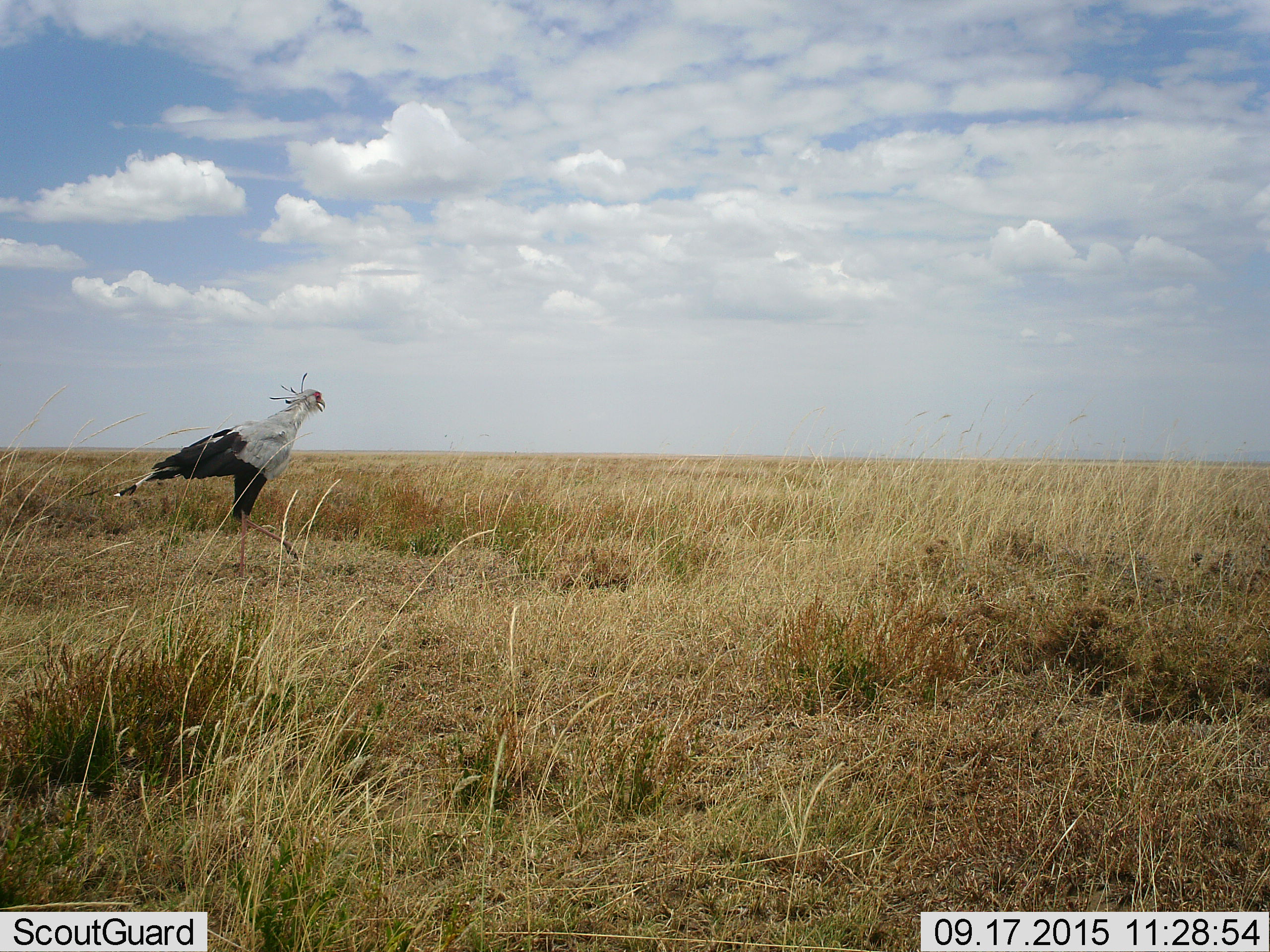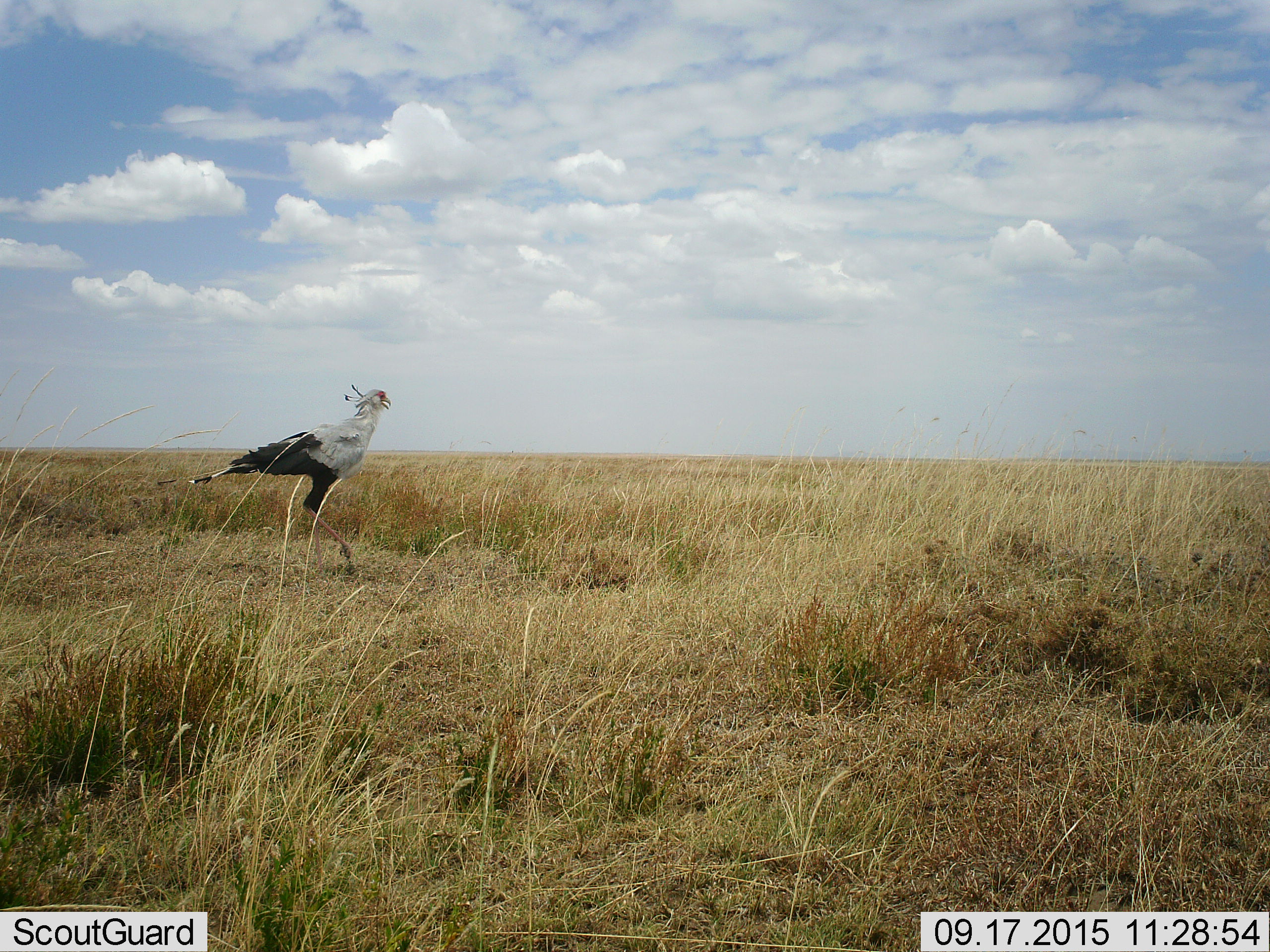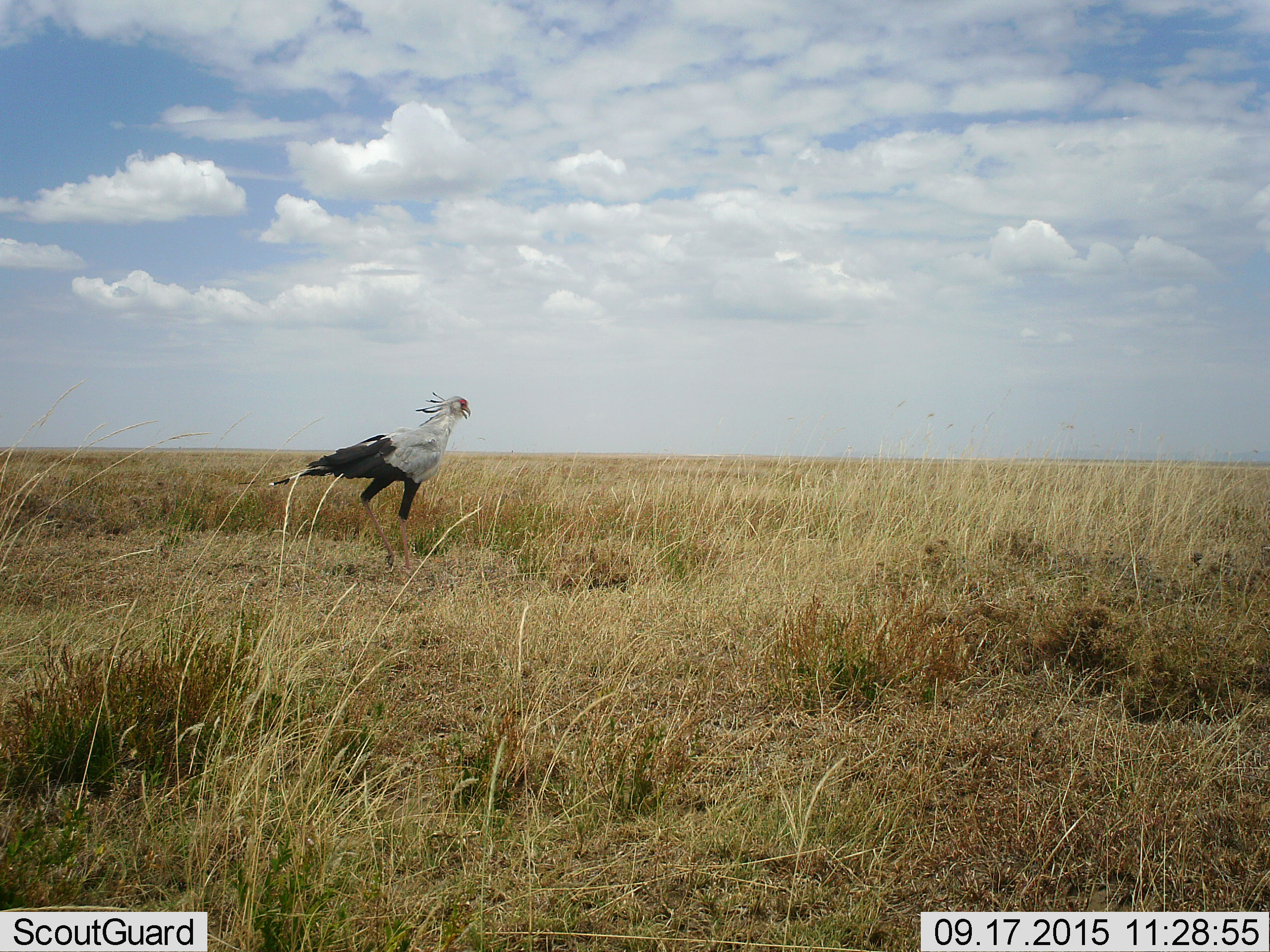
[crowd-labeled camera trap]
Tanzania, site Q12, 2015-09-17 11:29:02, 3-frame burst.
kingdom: Animalia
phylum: Chordata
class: Aves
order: Accipitriformes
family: Sagittariidae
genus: Sagittarius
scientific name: Sagittarius serpentarius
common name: secretary bird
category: secretarybird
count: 1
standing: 12%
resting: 0%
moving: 88%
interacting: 0%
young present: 0%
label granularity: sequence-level